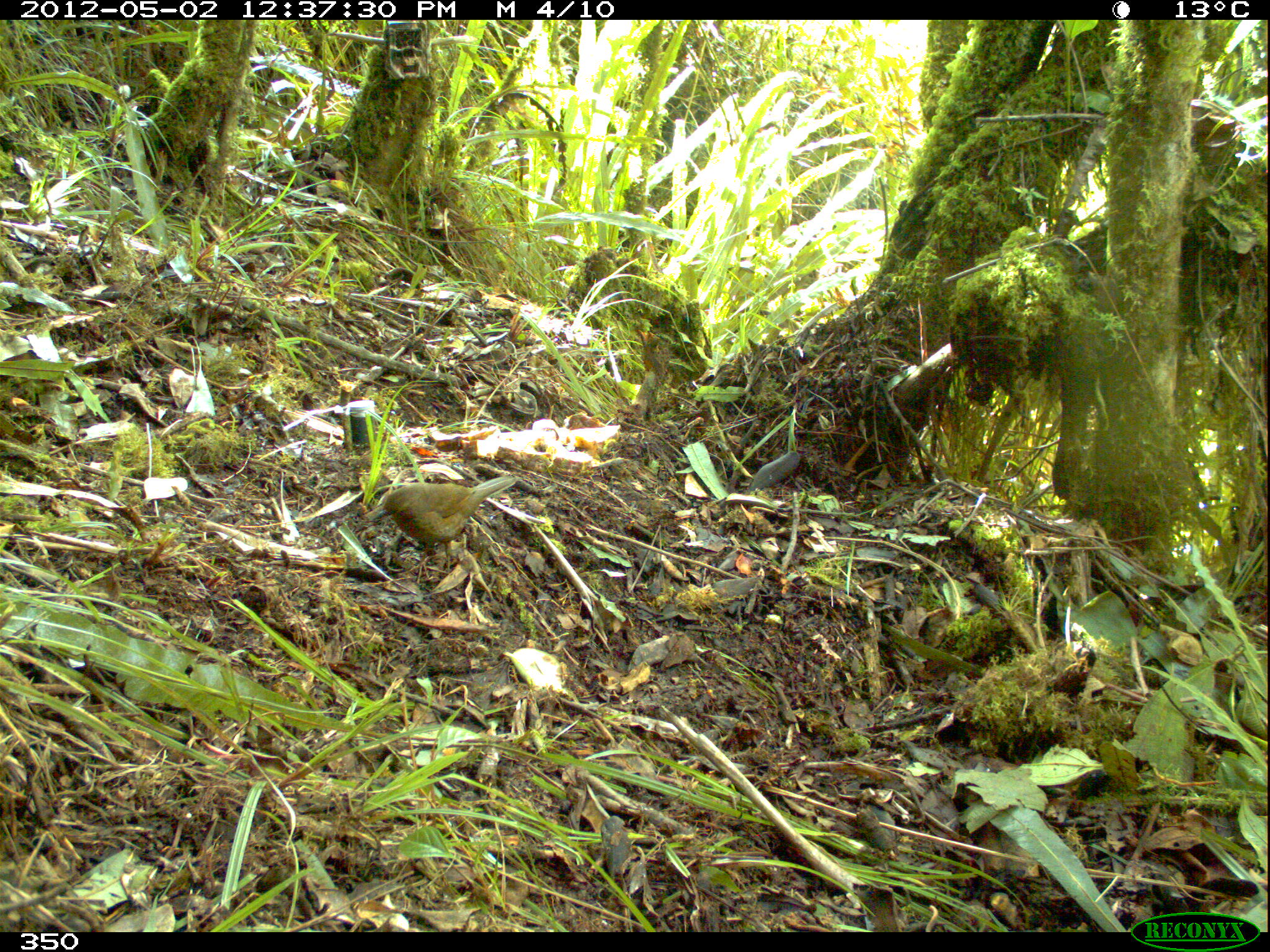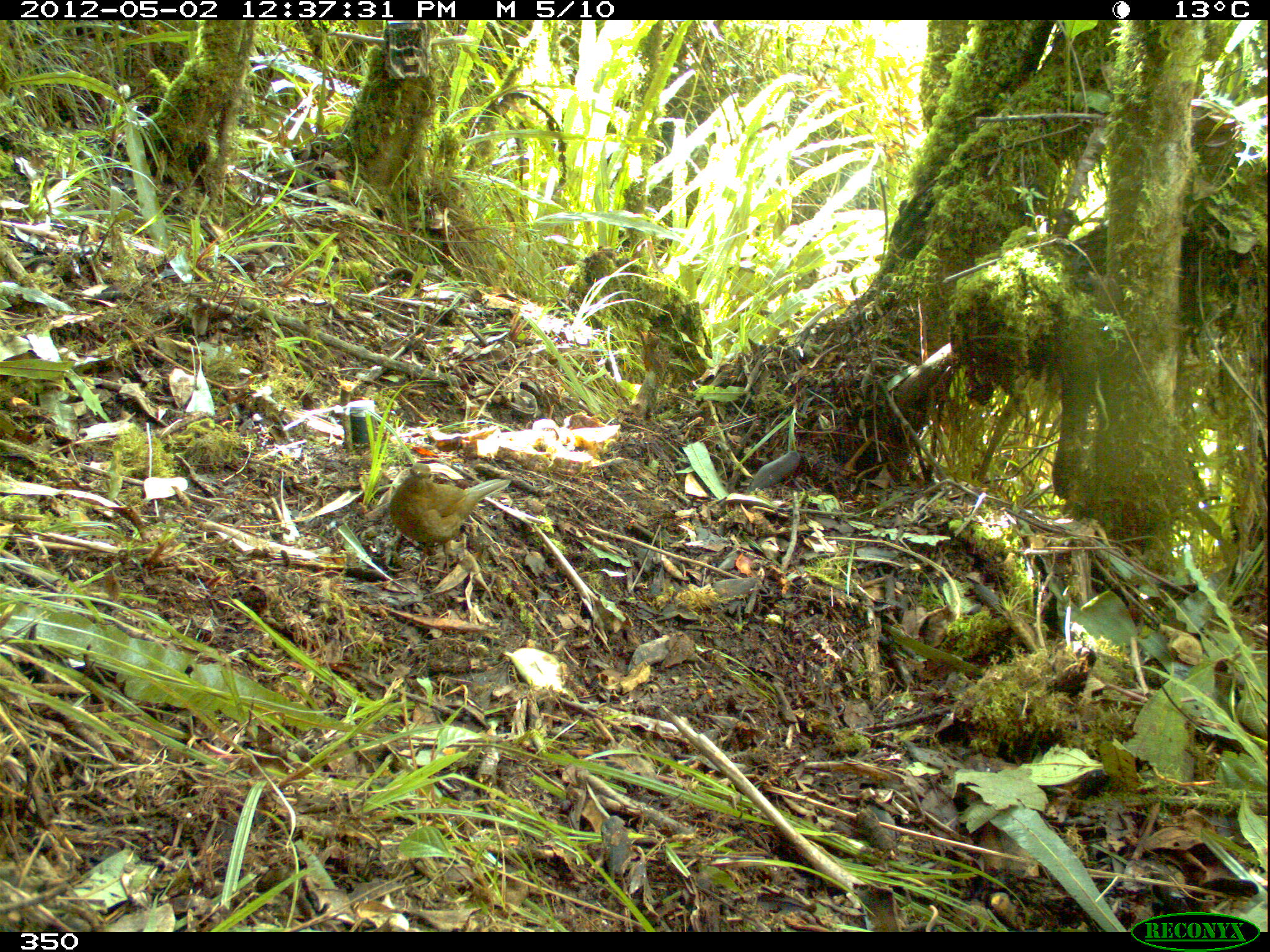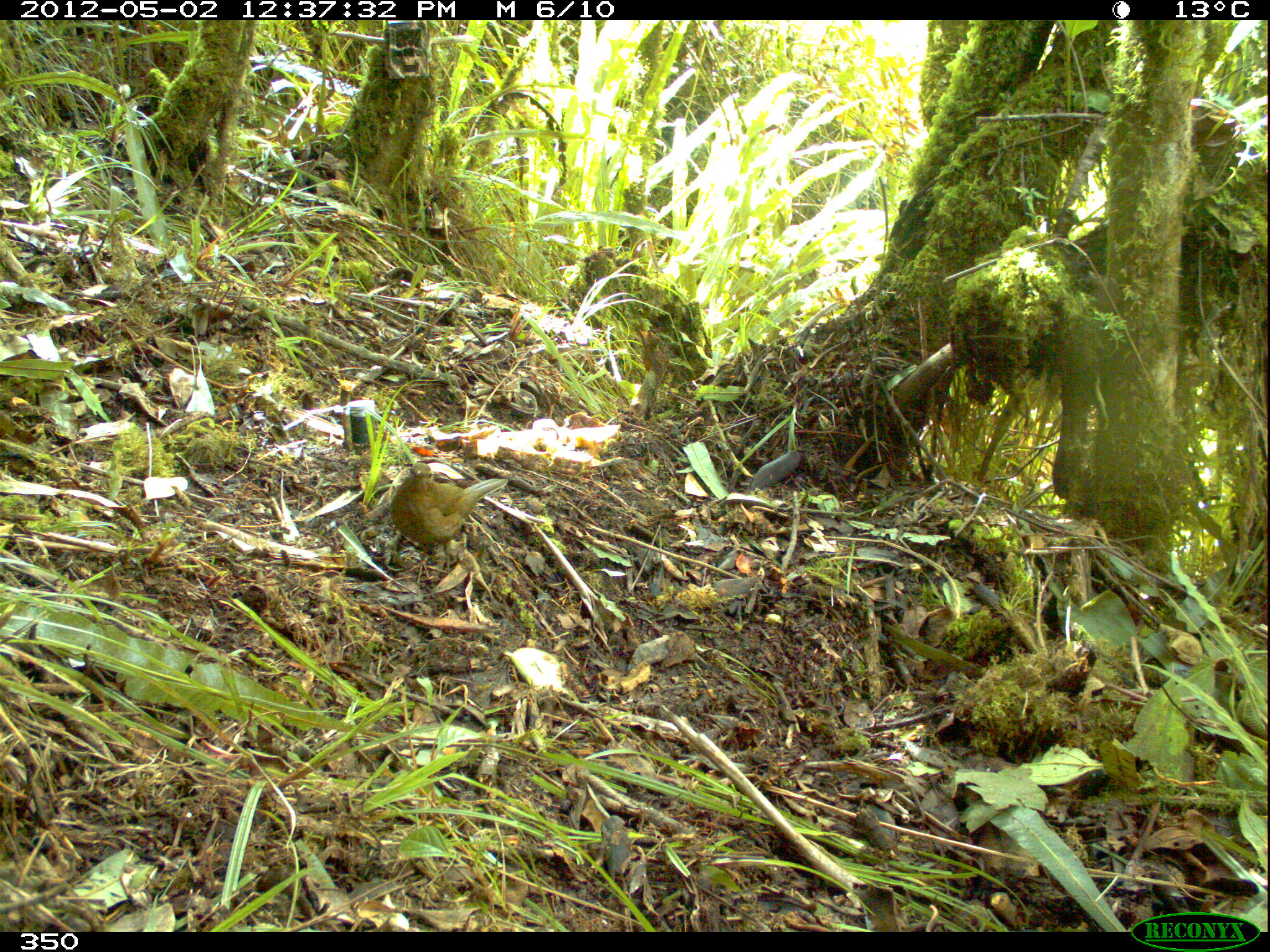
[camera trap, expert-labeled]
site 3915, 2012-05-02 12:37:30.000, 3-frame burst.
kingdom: Animalia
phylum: Chordata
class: Aves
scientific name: Aves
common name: bird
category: unknown bird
Unknown bird (bird) (Aves).